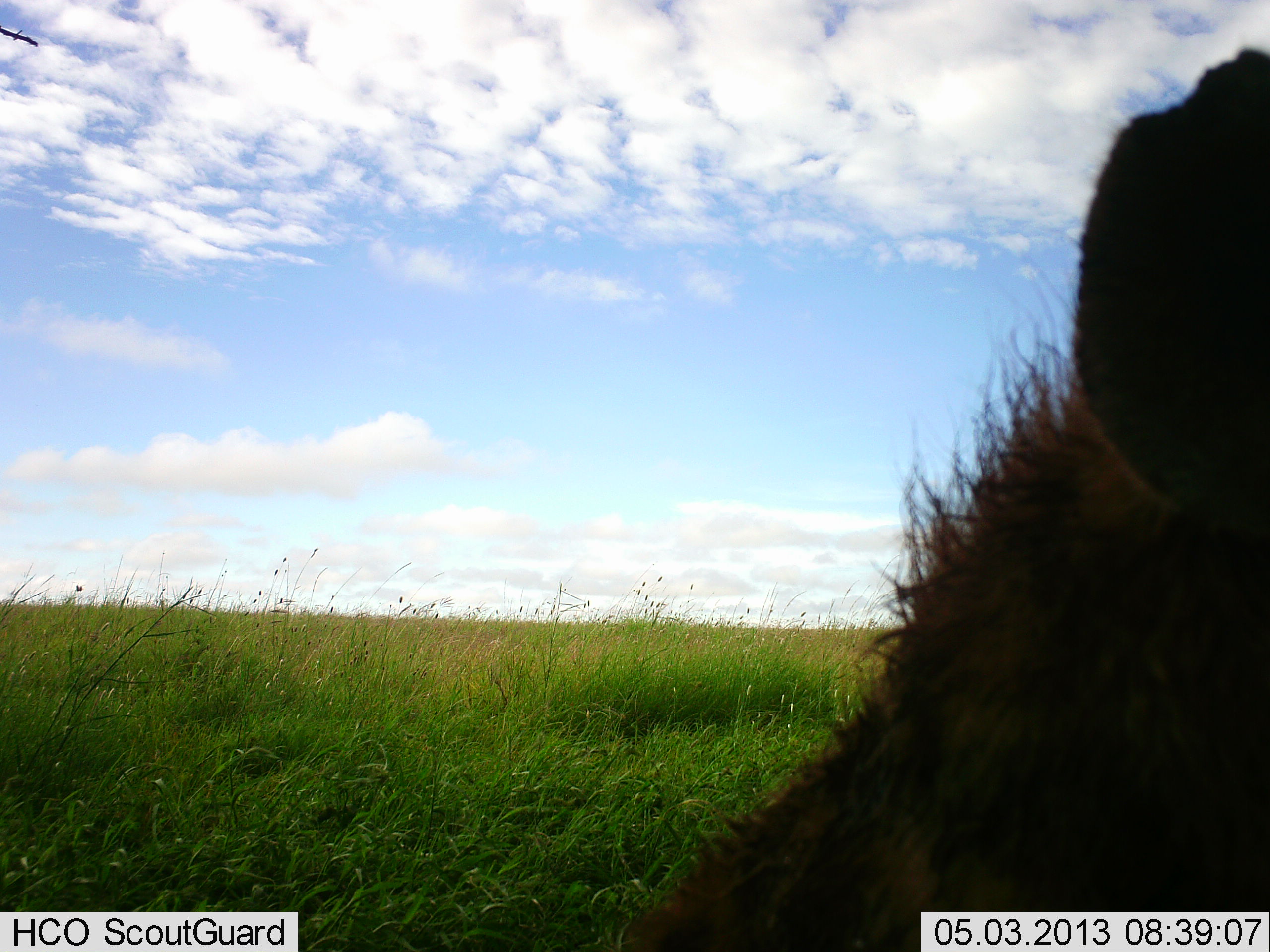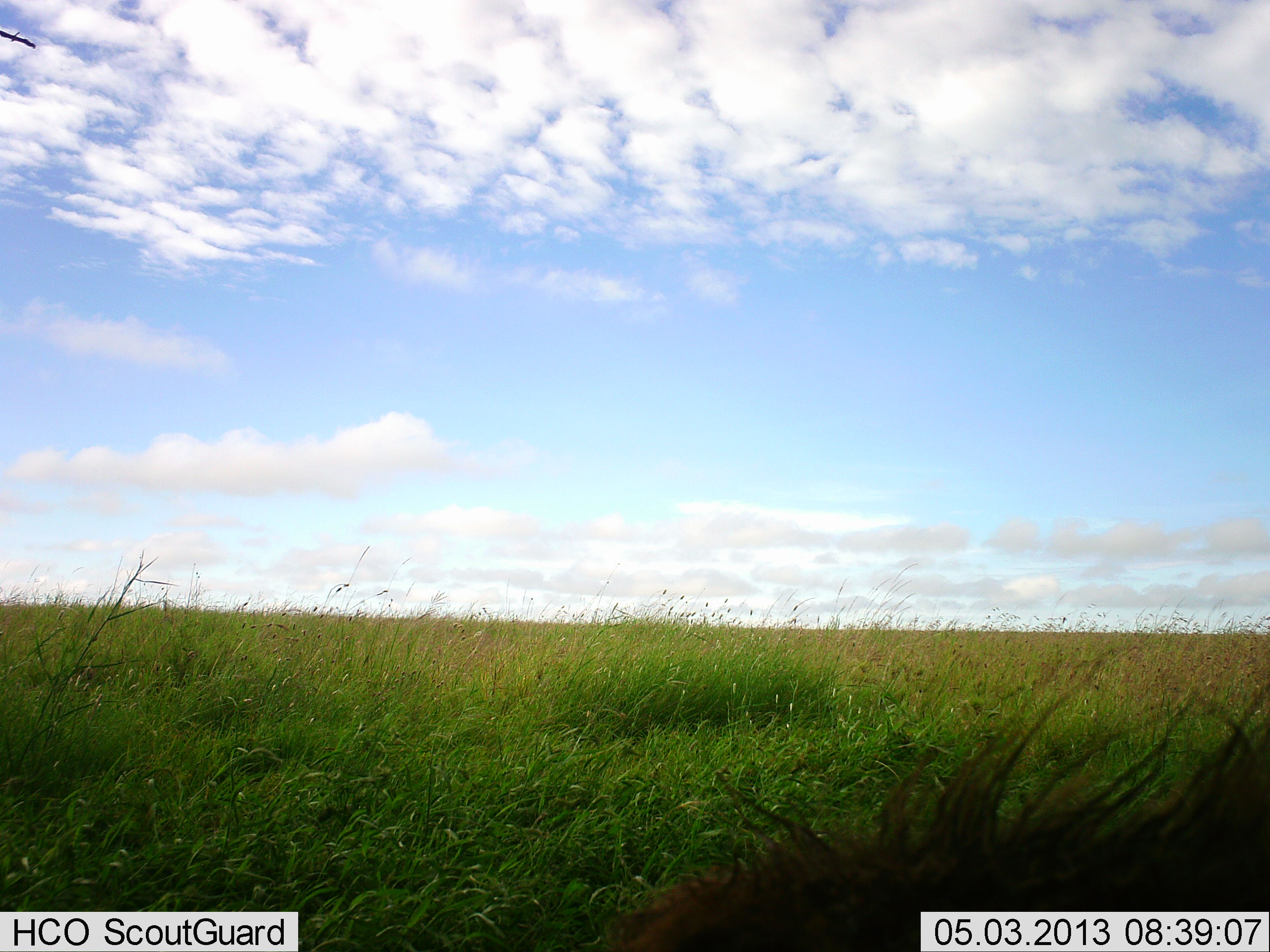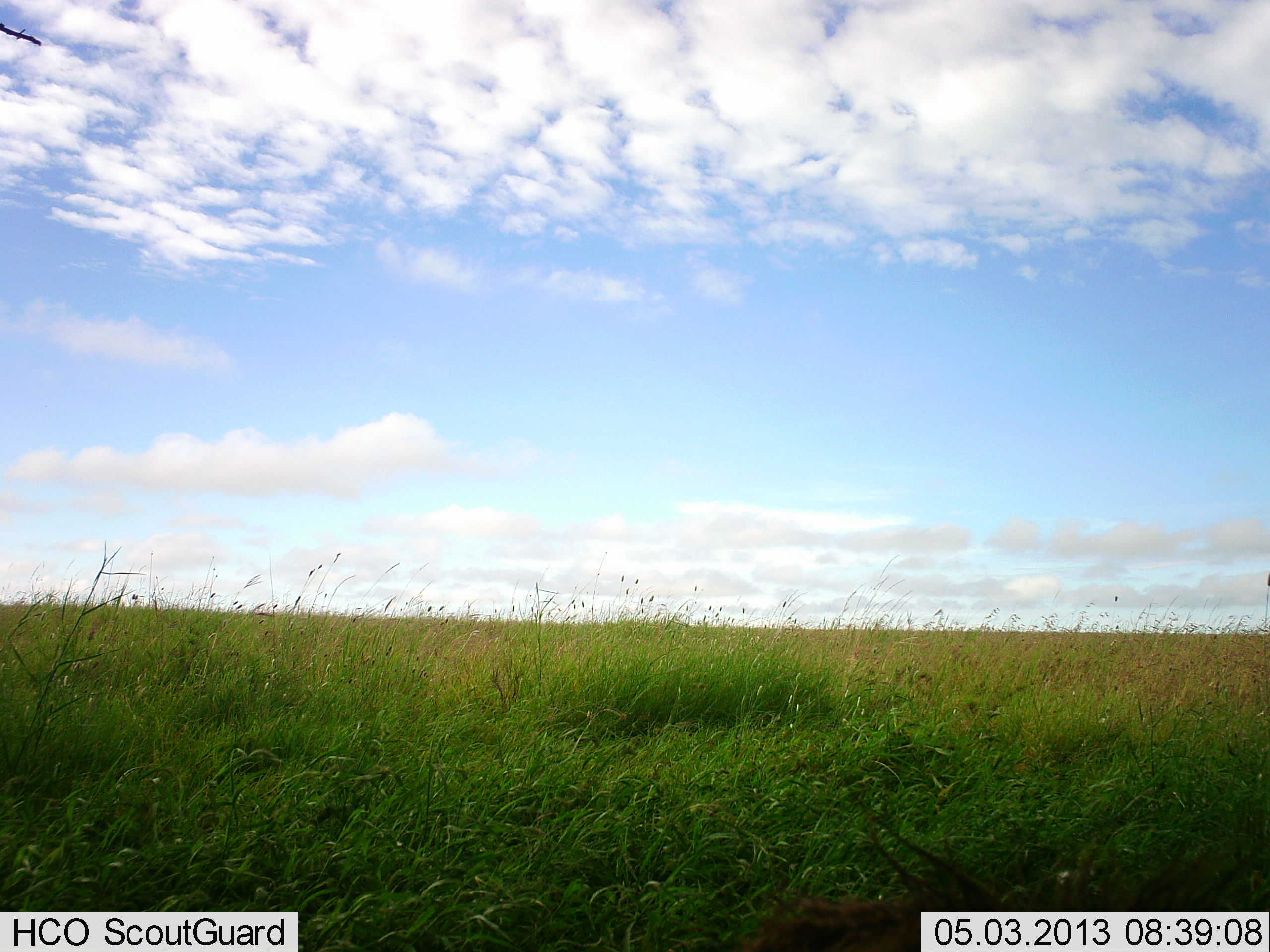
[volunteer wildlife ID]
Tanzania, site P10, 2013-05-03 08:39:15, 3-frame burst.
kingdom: Animalia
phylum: Chordata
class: Mammalia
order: Carnivora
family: Hyaenidae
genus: Crocuta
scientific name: Crocuta crocuta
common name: spotted hyena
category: hyenaspotted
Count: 1.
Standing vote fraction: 18%.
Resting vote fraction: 41%.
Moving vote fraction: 41%.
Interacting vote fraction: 0%.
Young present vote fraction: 0%.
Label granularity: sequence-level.